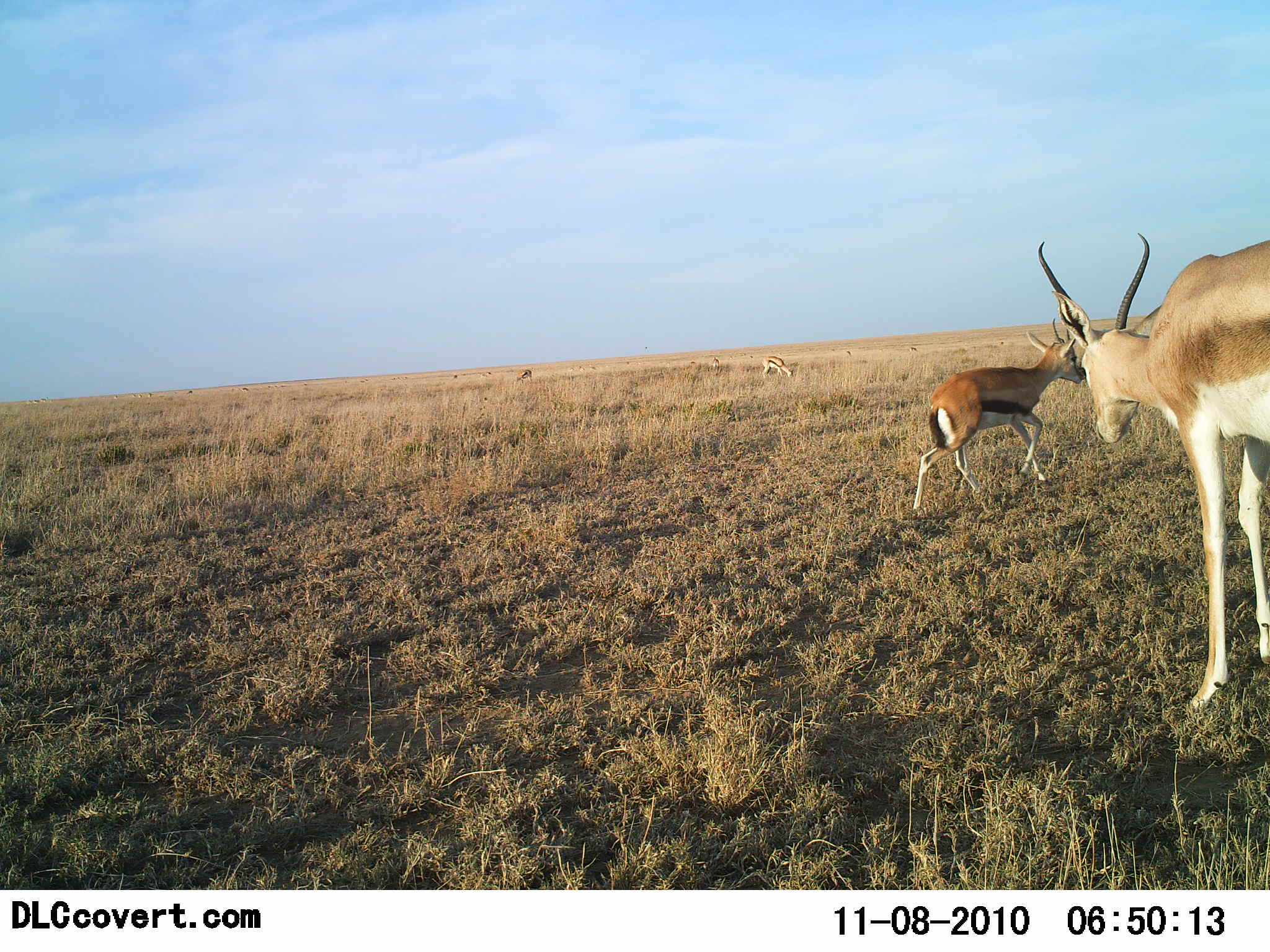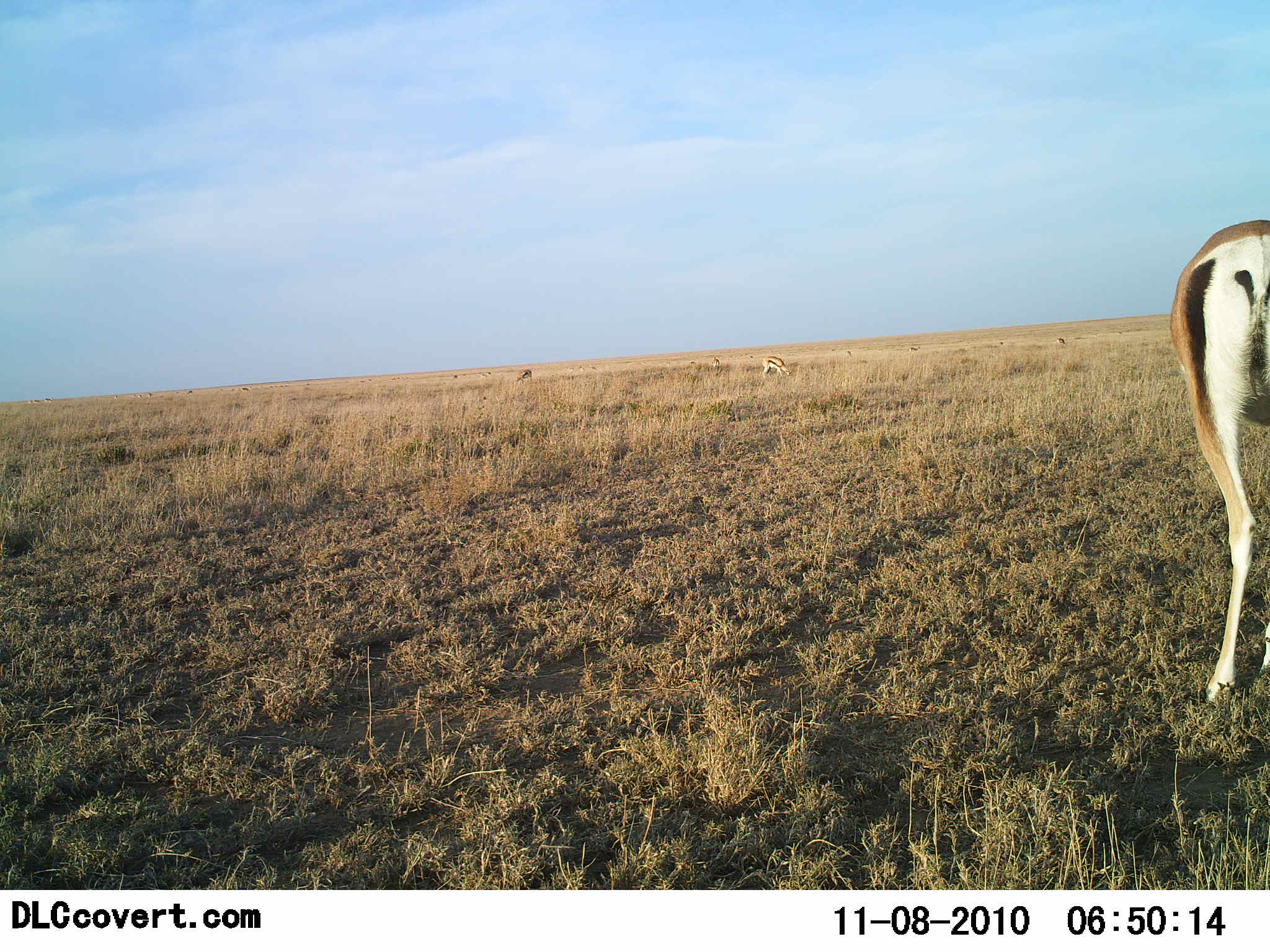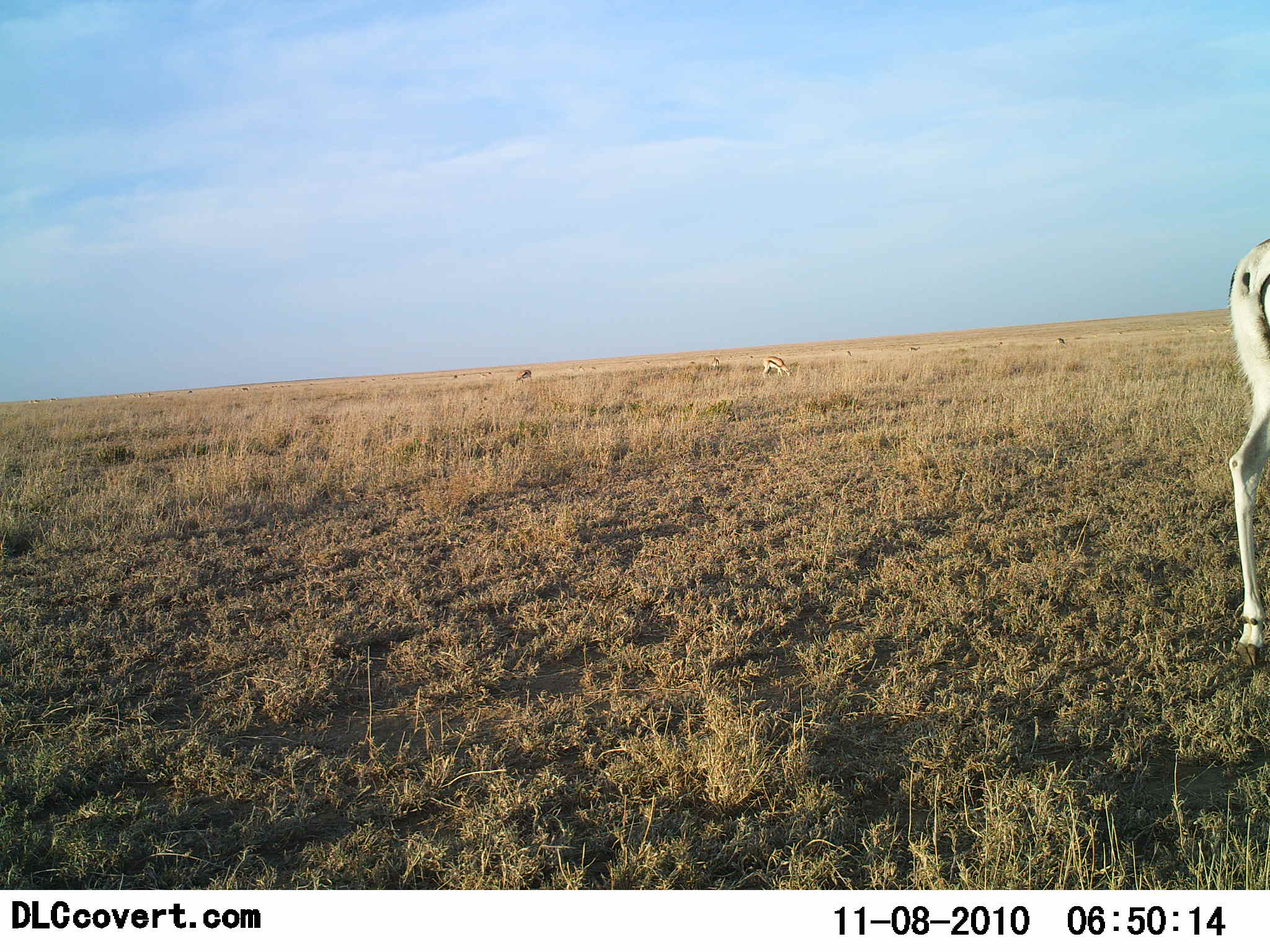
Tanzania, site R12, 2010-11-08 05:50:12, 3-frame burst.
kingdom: Animalia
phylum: Chordata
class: Mammalia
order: Artiodactyla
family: Bovidae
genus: Eudorcas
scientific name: Eudorcas thomsonii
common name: thomson's gazelle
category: gazellethomsons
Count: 2.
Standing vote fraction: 58%.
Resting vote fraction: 0%.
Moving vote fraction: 67%.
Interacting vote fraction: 0%.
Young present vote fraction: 0%.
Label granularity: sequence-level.